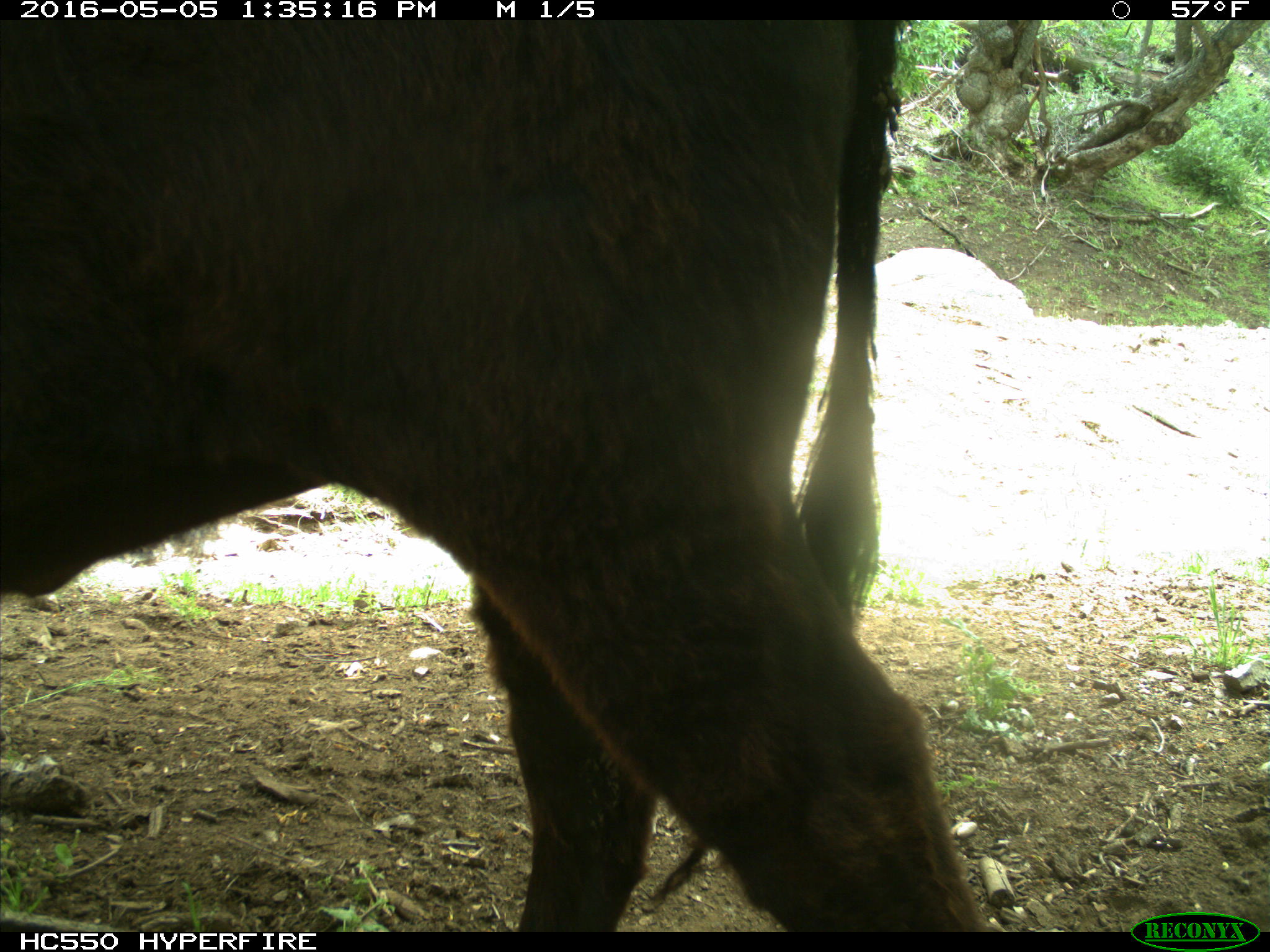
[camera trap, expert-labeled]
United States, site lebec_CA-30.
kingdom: Animalia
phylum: Chordata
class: Mammalia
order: Artiodactyla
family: Bovidae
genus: Bos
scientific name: Bos taurus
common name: domestic cow